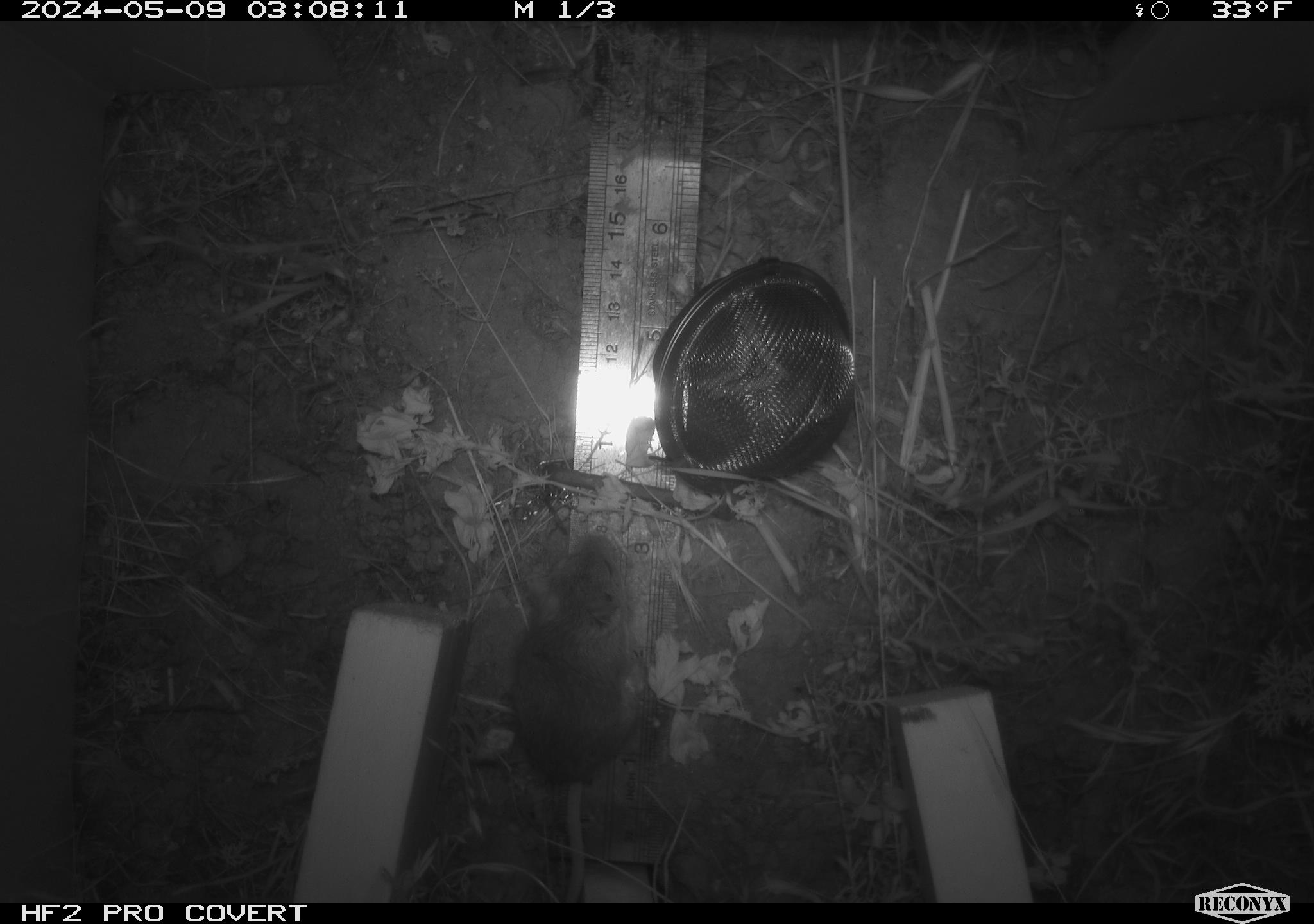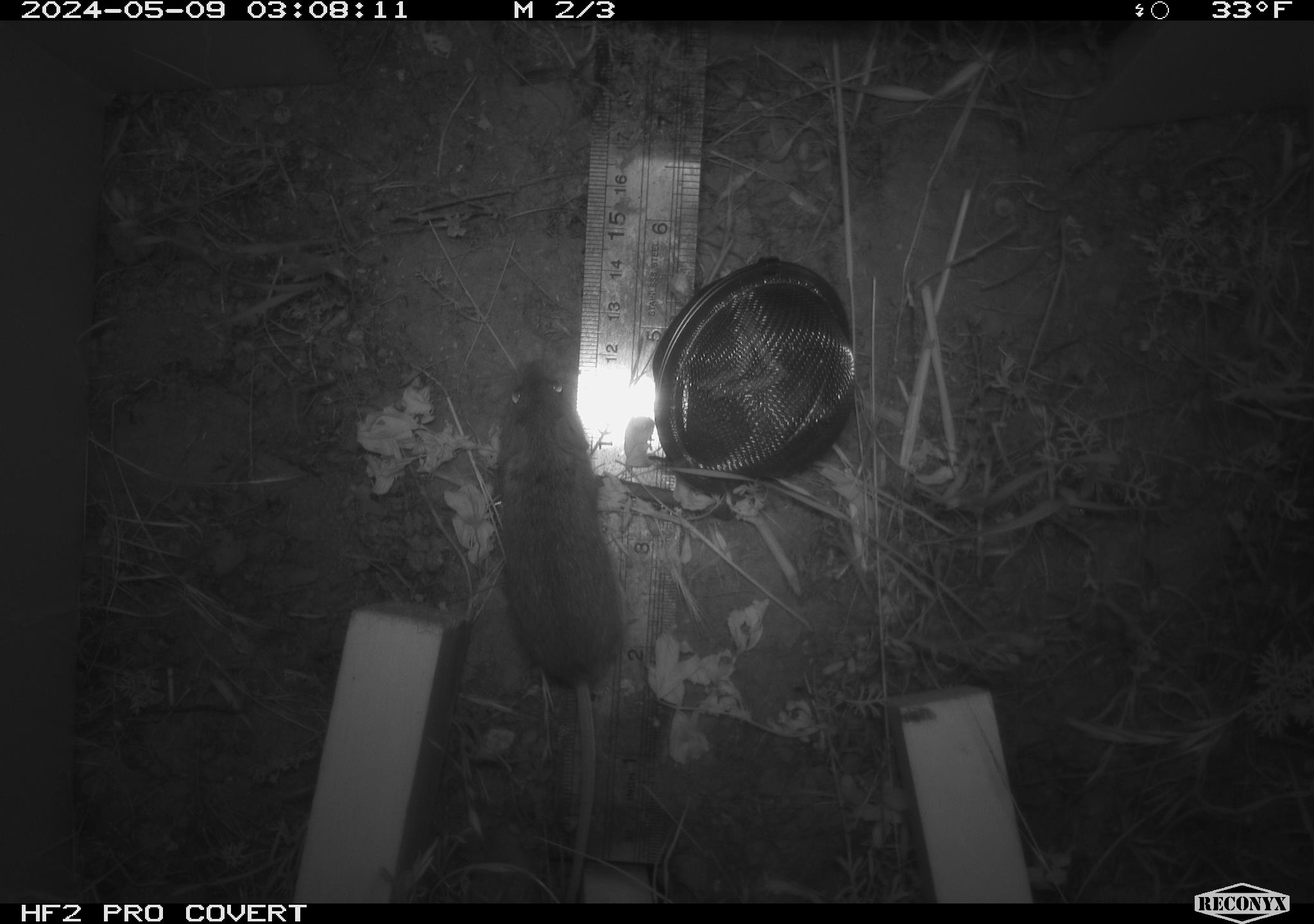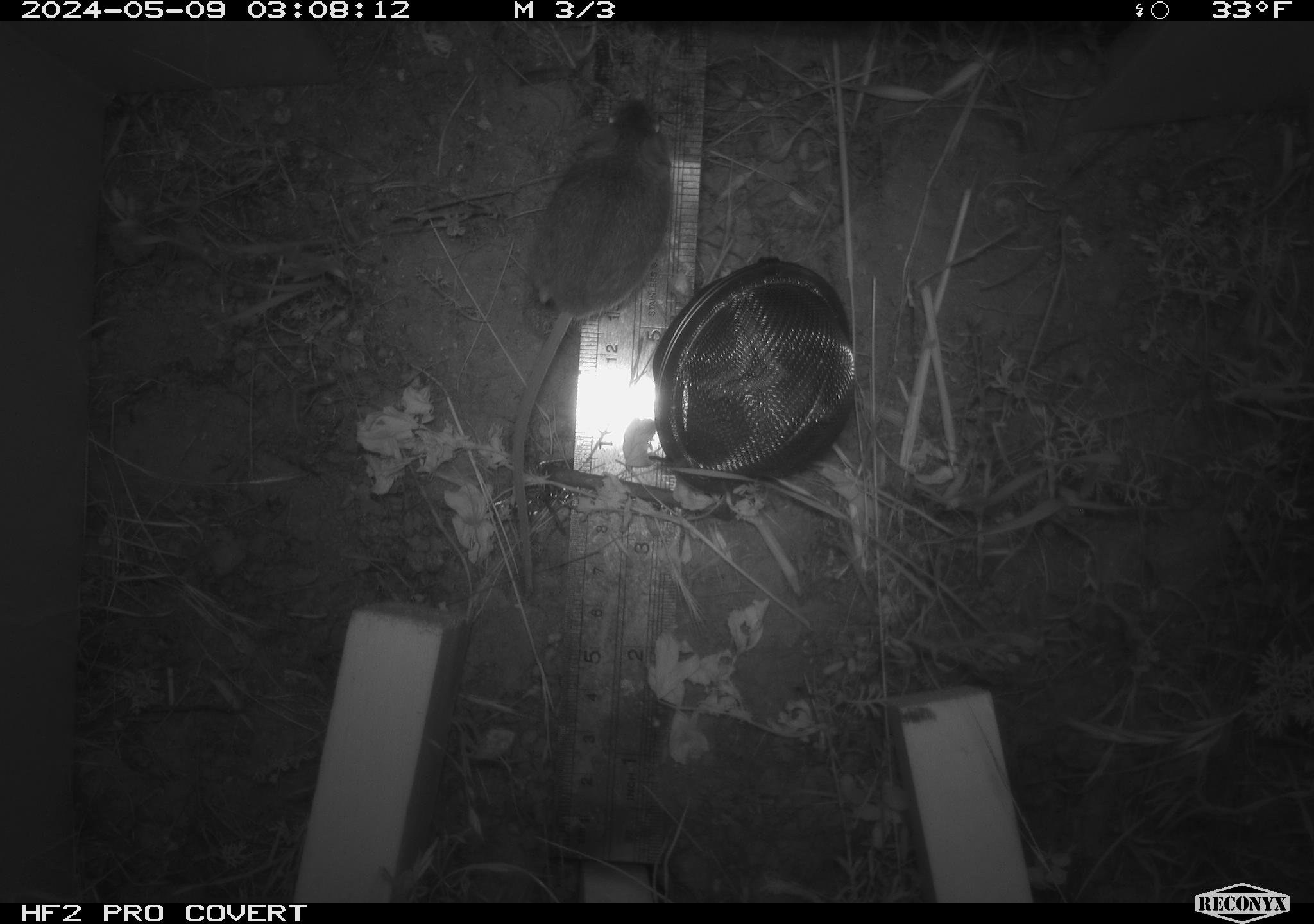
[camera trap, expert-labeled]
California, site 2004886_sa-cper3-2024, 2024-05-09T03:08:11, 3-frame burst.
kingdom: Animalia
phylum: Chordata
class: Mammalia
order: Rodentia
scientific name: Rodentia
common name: rodent